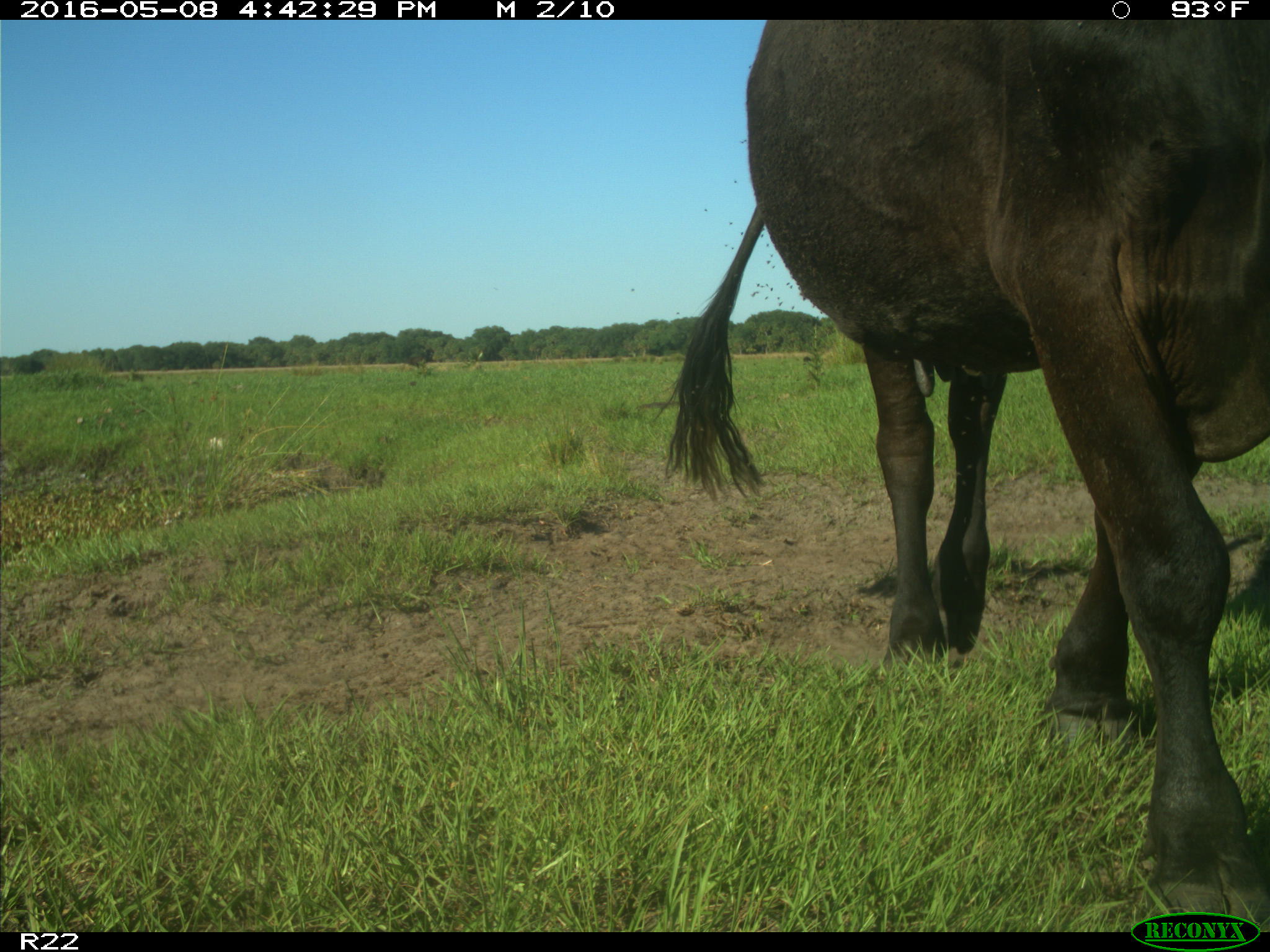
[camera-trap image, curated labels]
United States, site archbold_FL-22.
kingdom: Animalia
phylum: Chordata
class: Mammalia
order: Artiodactyla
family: Bovidae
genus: Bos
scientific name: Bos taurus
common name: domestic cow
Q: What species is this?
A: Bos taurus (domestic cow).